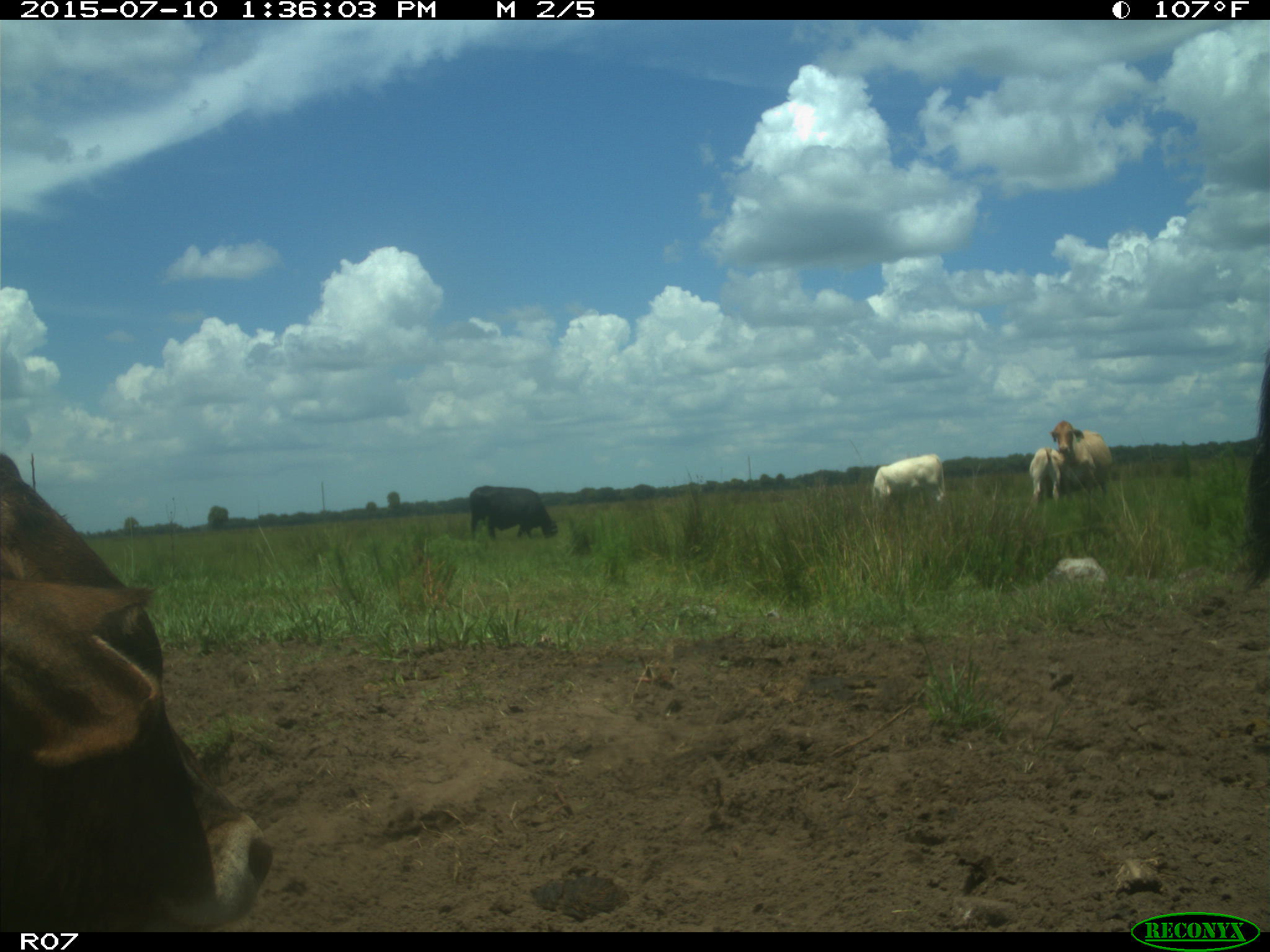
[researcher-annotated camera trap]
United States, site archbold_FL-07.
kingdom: Animalia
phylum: Chordata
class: Mammalia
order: Artiodactyla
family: Bovidae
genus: Bos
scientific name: Bos taurus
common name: domestic cow